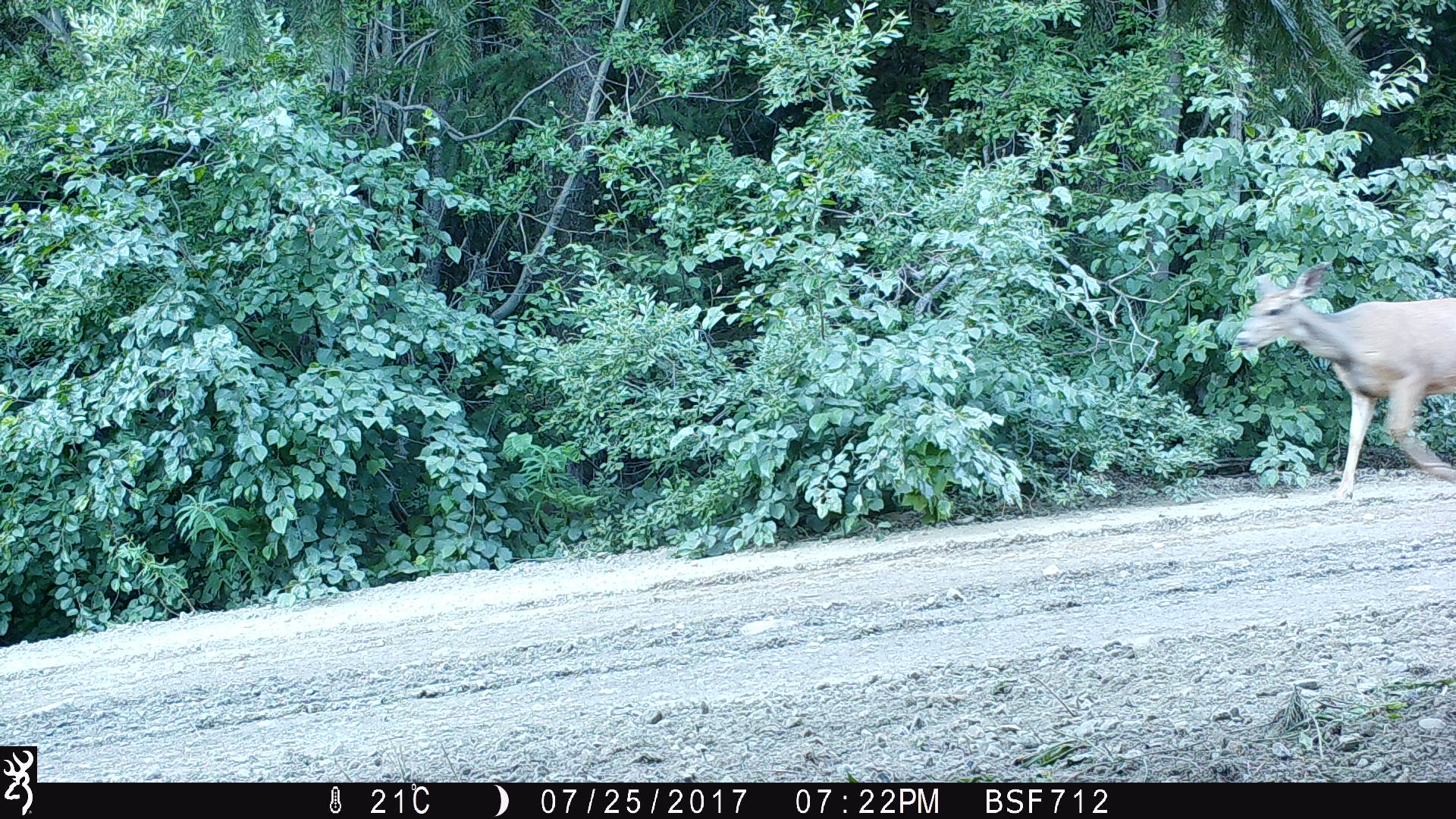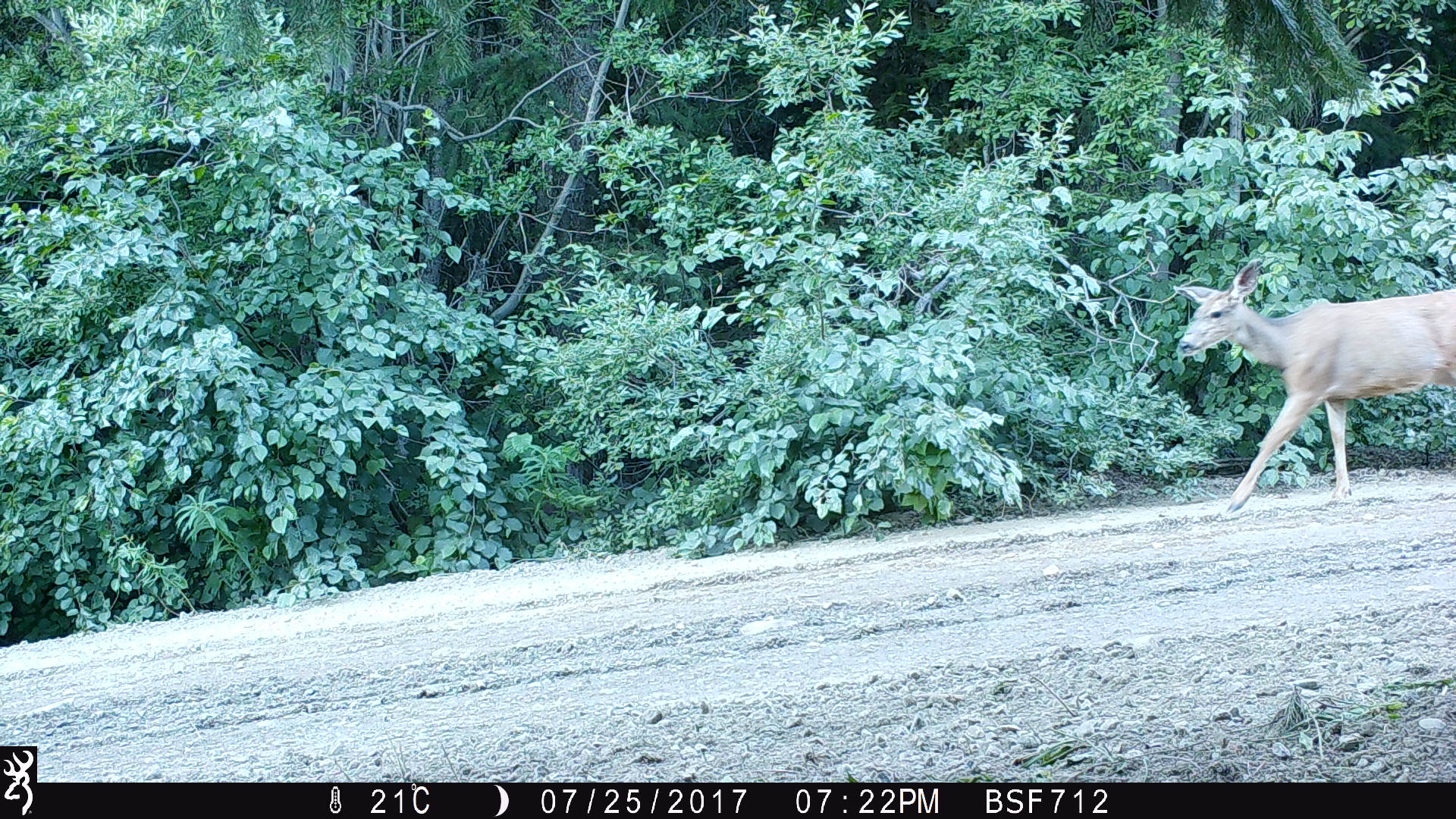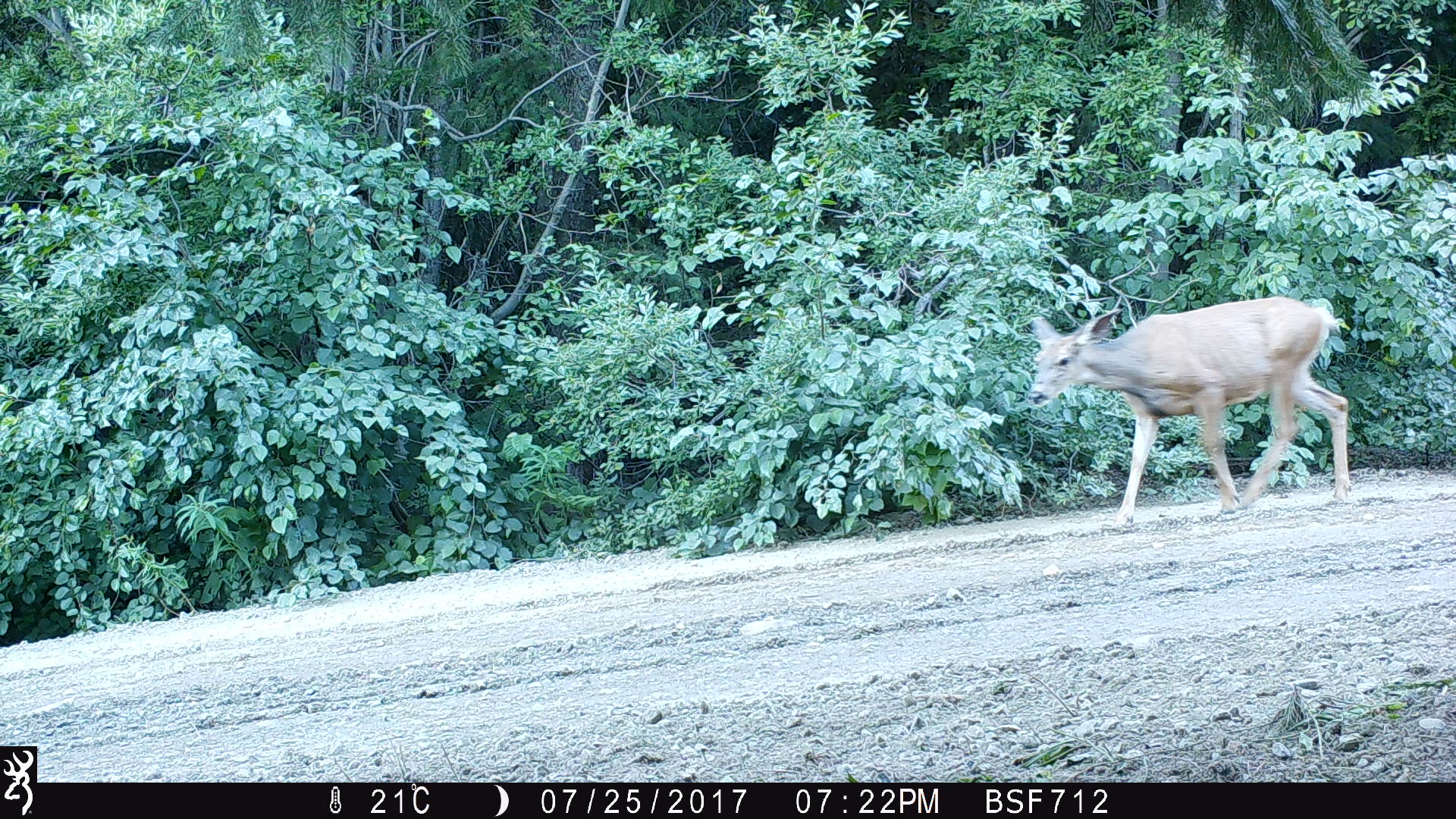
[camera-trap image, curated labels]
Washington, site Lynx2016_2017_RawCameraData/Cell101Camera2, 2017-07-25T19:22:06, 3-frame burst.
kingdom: Animalia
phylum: Chordata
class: Mammalia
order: Artiodactyla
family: Cervidae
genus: Odocoileus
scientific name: Odocoileus hemionus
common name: mule deer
Odocoileus hemionus (mule deer). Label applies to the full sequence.